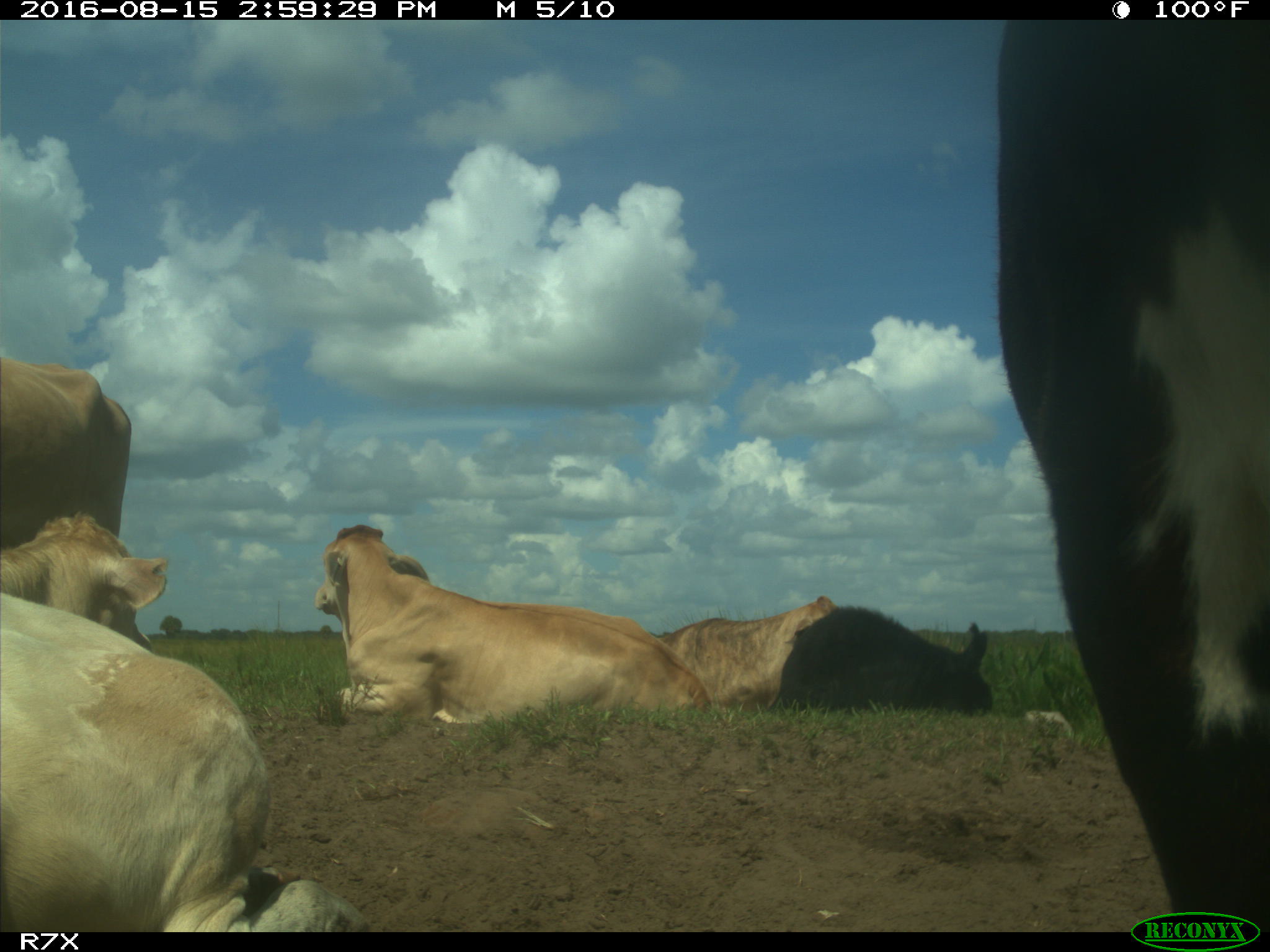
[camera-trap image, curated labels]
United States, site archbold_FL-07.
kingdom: Animalia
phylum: Chordata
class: Mammalia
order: Artiodactyla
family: Bovidae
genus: Bos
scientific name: Bos taurus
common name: domestic cow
Bos taurus (domestic cow).